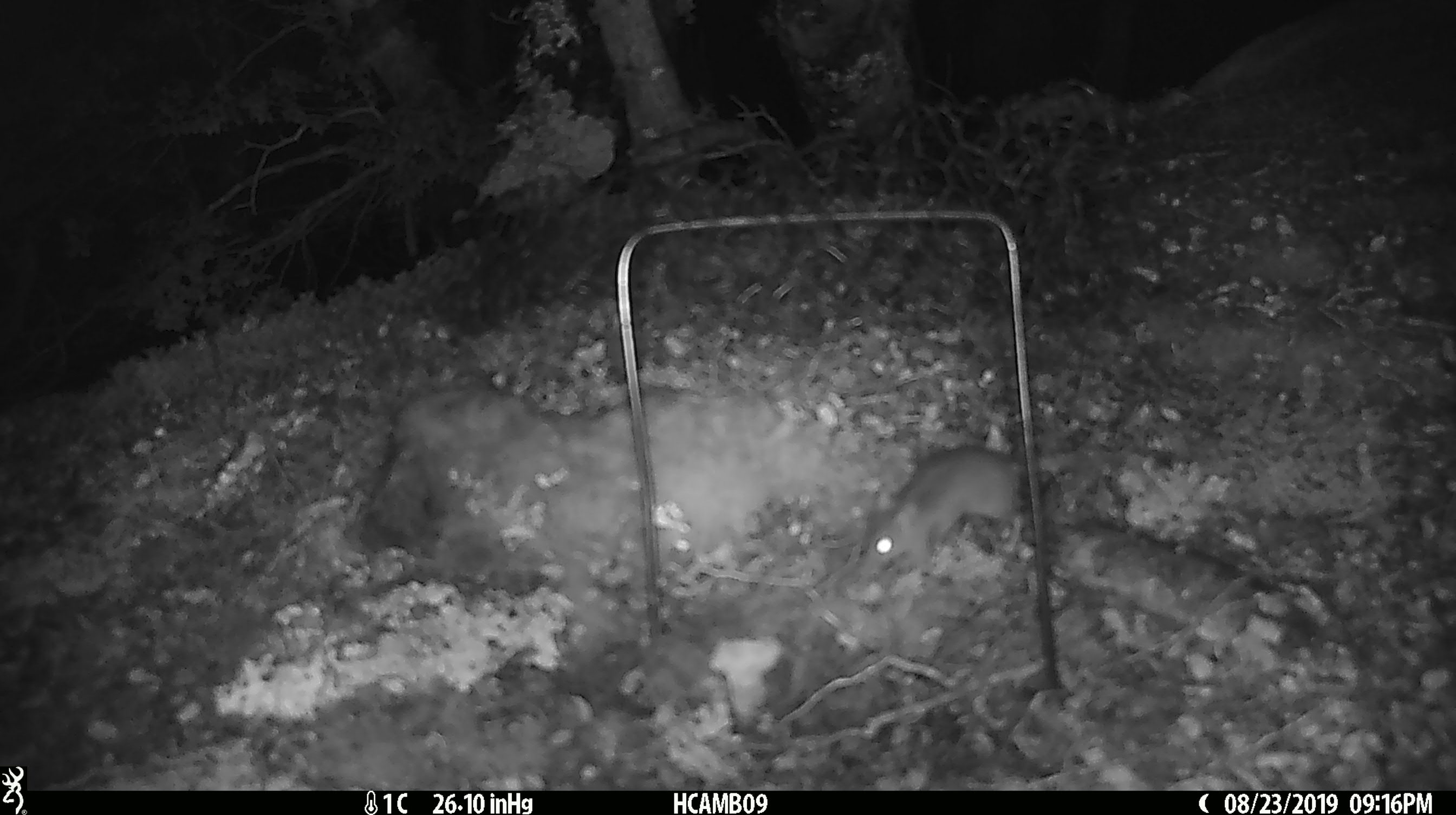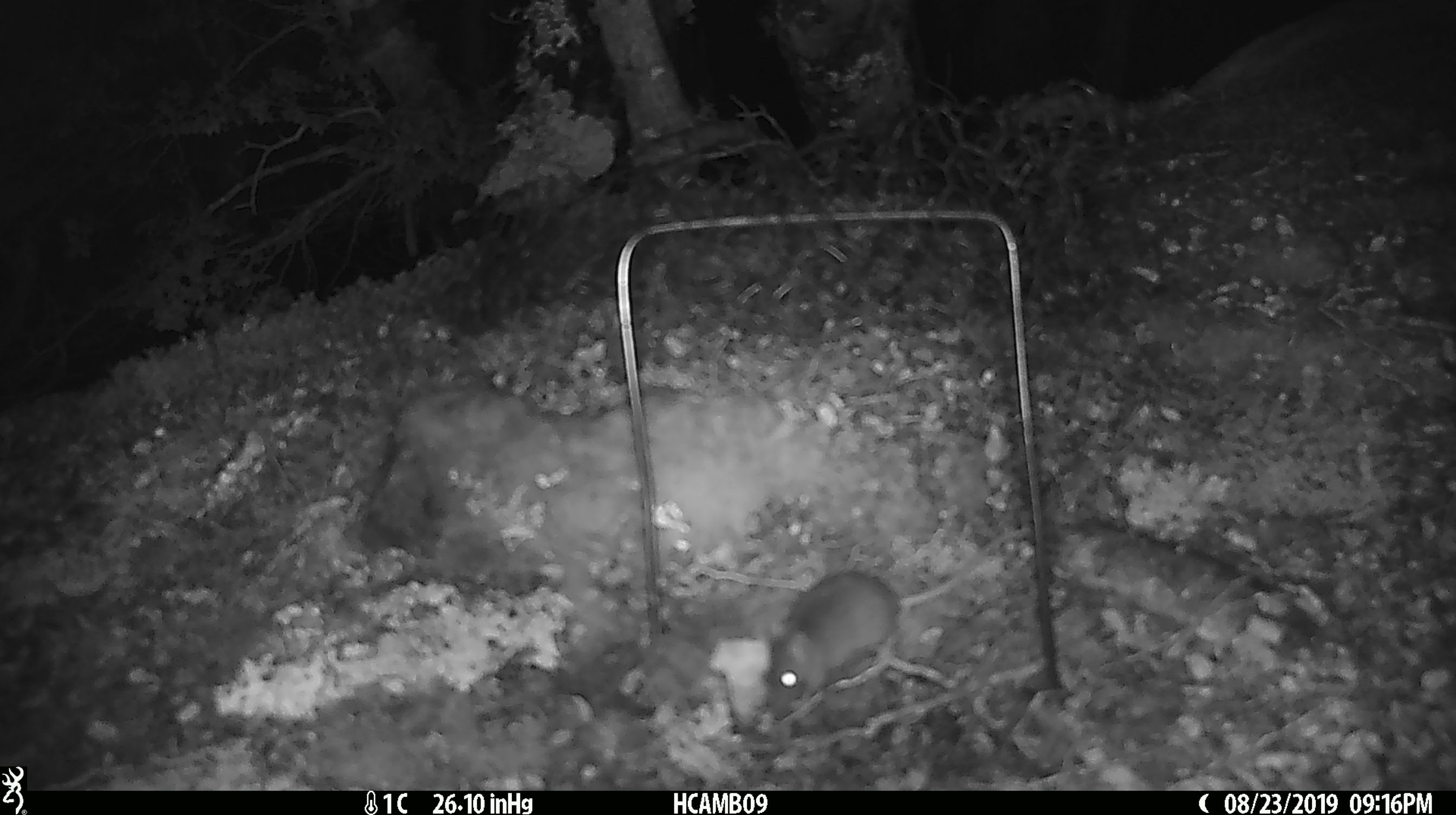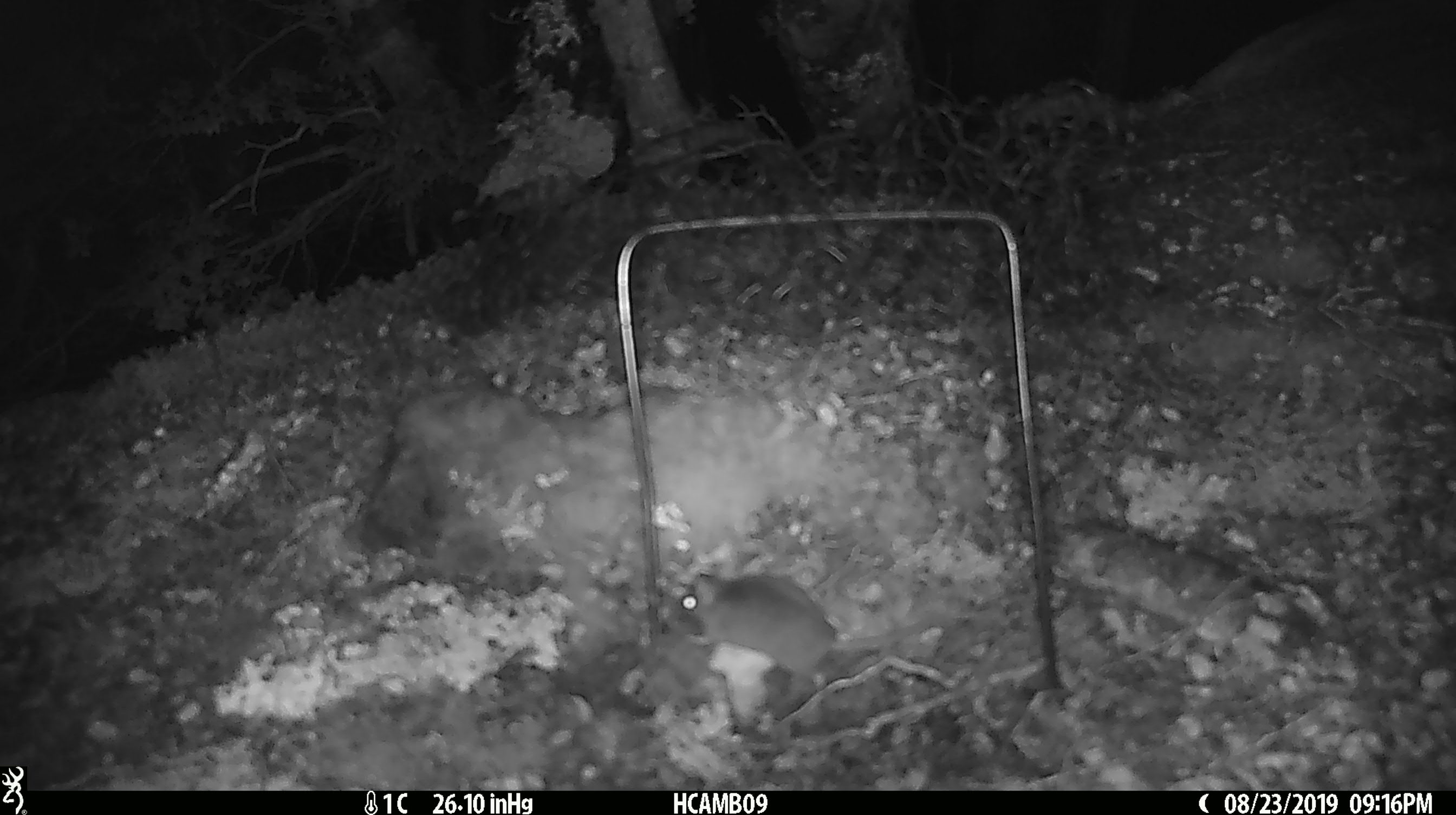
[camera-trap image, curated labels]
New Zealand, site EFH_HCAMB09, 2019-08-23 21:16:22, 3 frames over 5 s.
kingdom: Animalia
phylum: Chordata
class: Mammalia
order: Rodentia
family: Muridae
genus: Mus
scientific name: Mus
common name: mouse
Mouse (Mus).